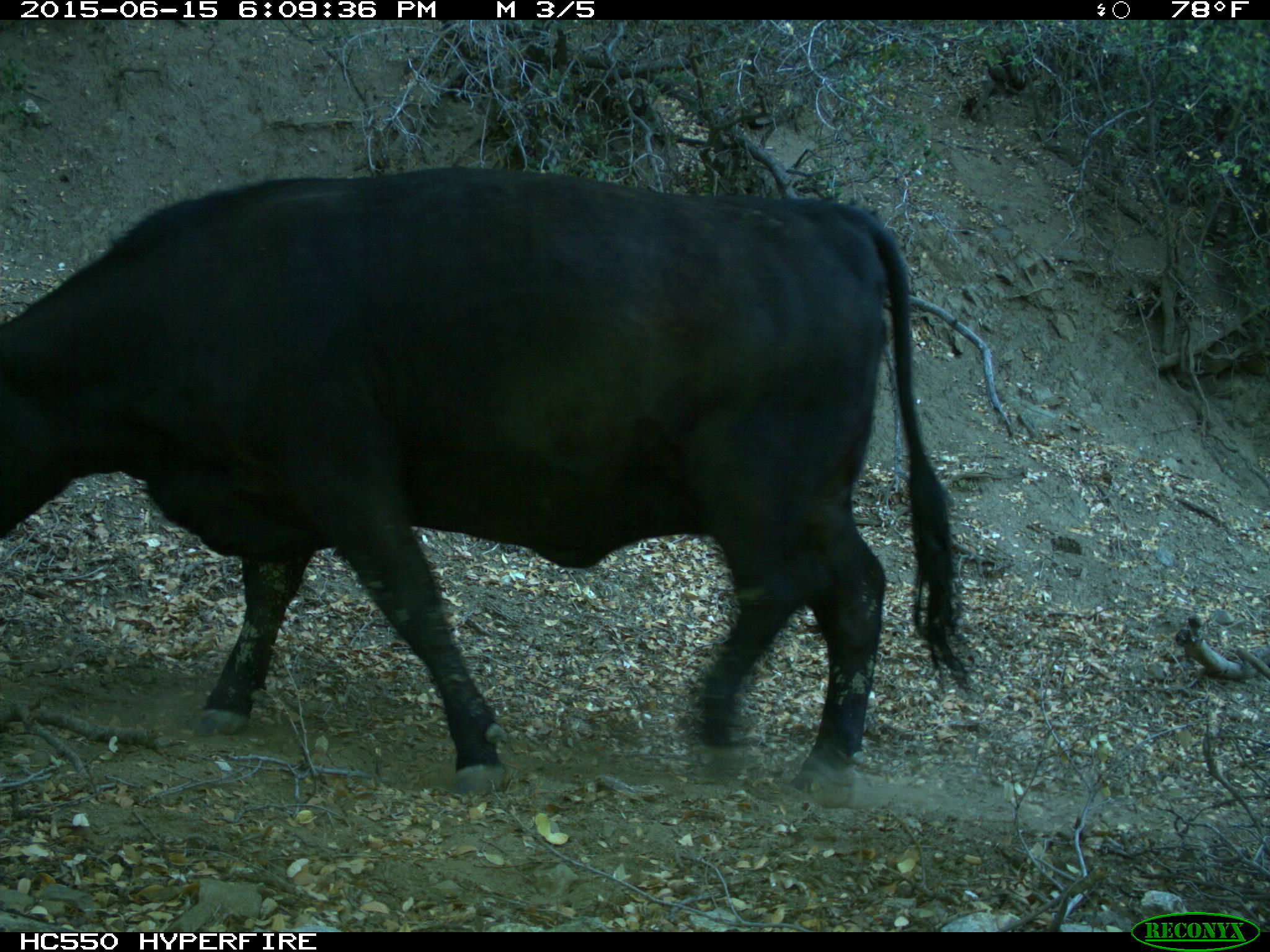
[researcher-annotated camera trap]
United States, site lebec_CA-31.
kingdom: Animalia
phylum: Chordata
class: Mammalia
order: Artiodactyla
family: Bovidae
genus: Bos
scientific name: Bos taurus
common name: domestic cow